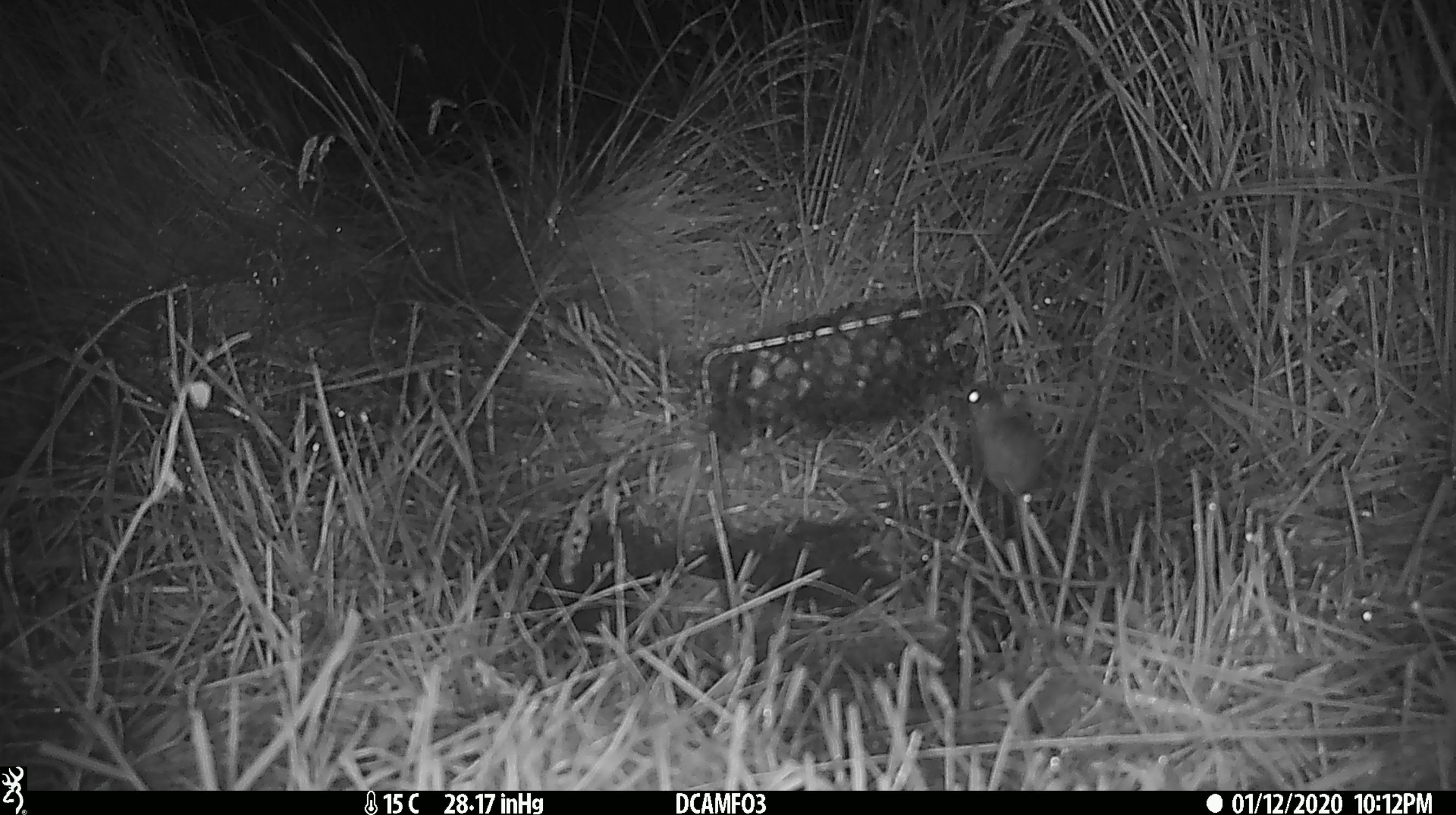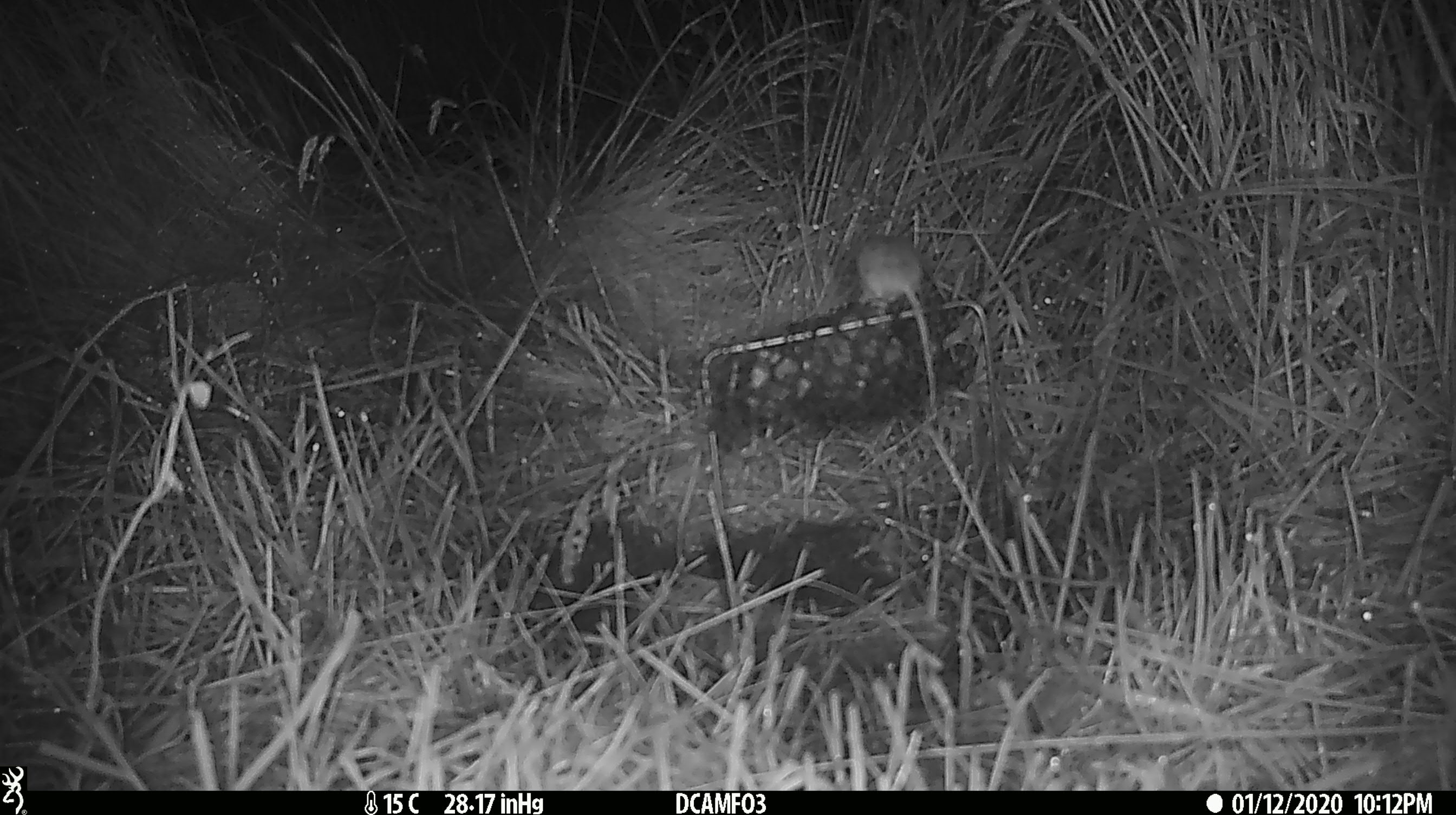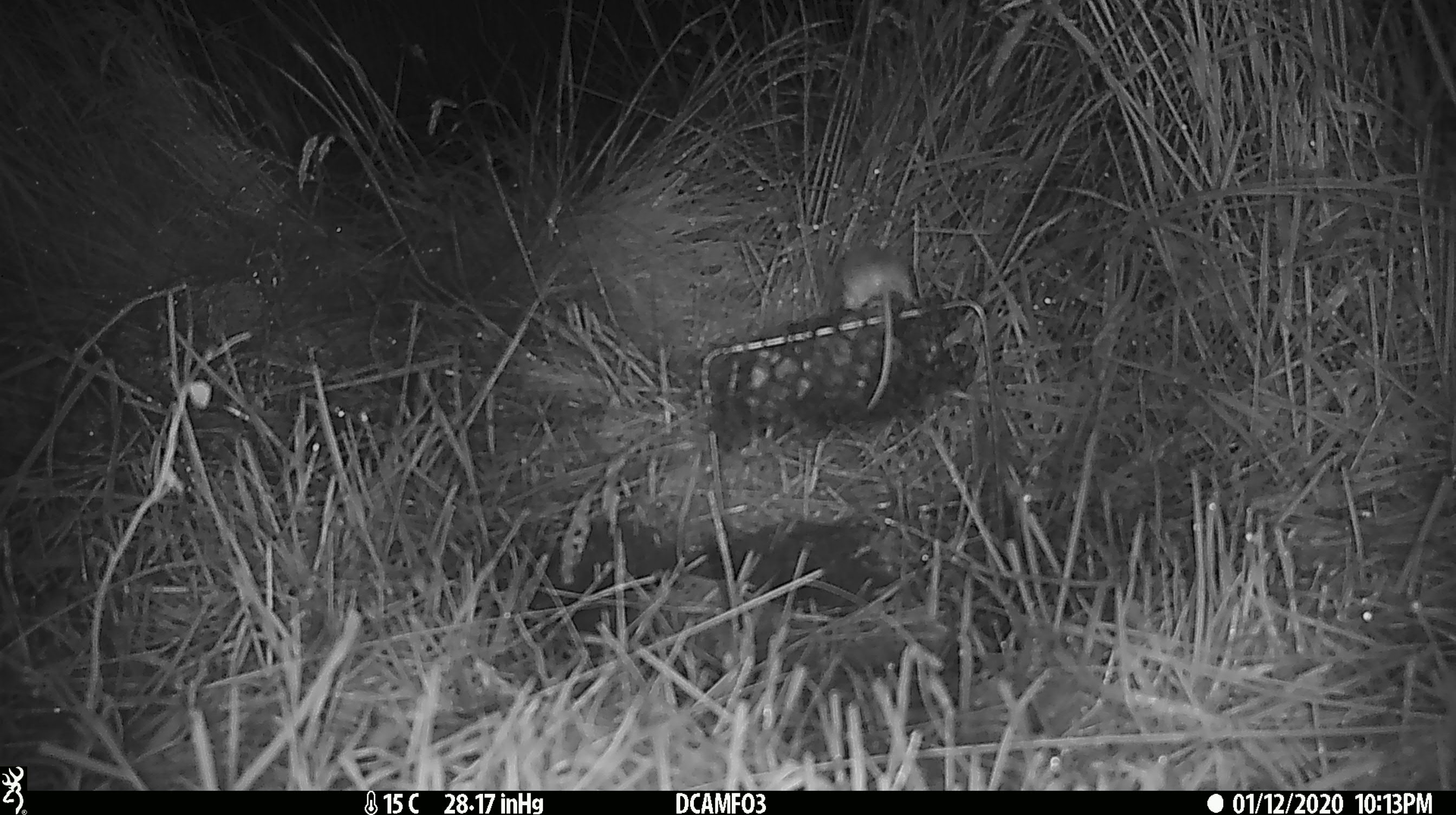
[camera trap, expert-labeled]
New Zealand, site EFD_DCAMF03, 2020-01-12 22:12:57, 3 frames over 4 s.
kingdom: Animalia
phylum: Chordata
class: Mammalia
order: Rodentia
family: Muridae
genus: Mus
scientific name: Mus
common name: mouse